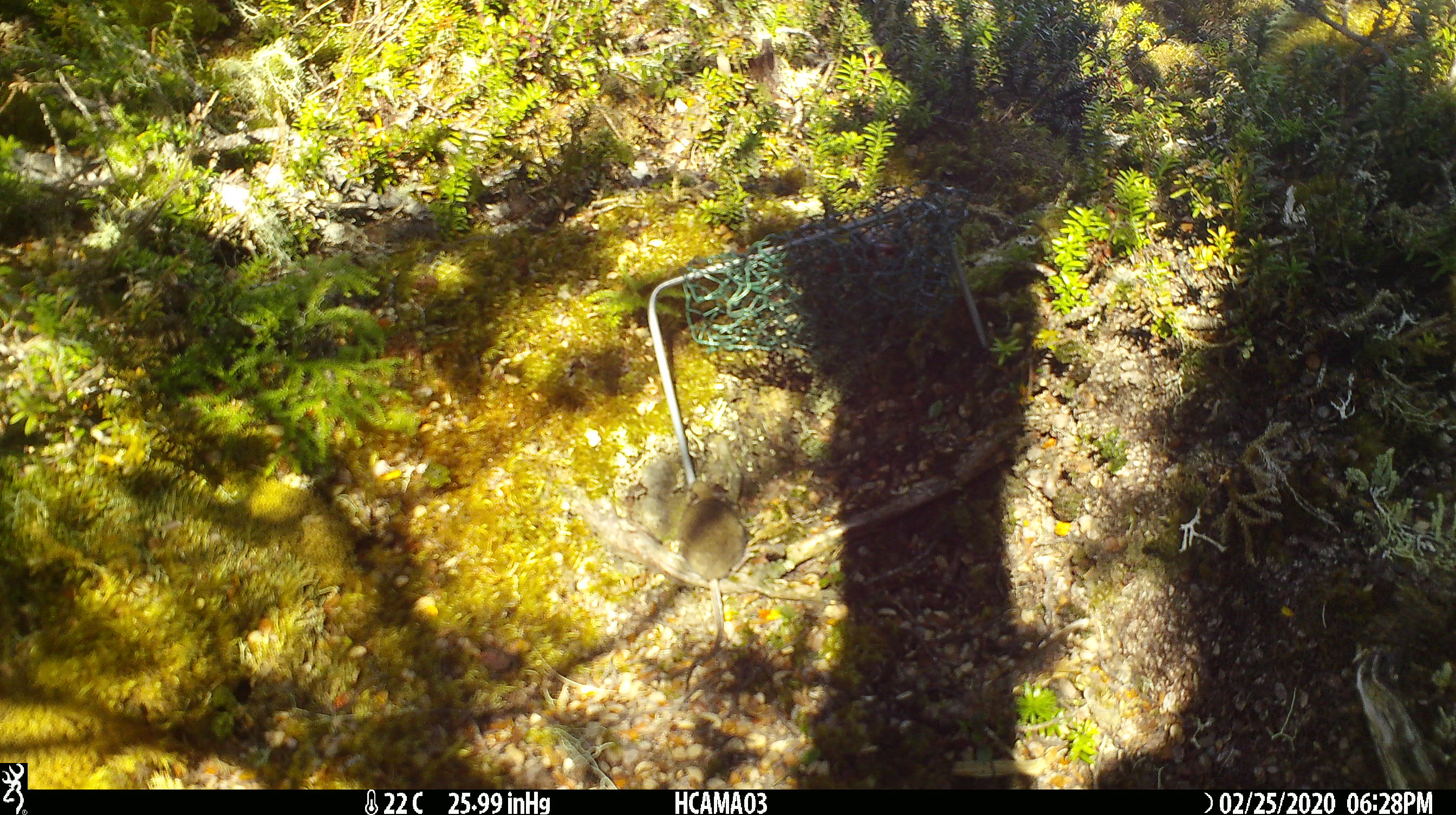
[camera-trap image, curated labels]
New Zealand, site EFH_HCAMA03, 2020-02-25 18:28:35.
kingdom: Animalia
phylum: Chordata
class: Mammalia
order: Rodentia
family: Muridae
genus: Mus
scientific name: Mus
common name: mouse